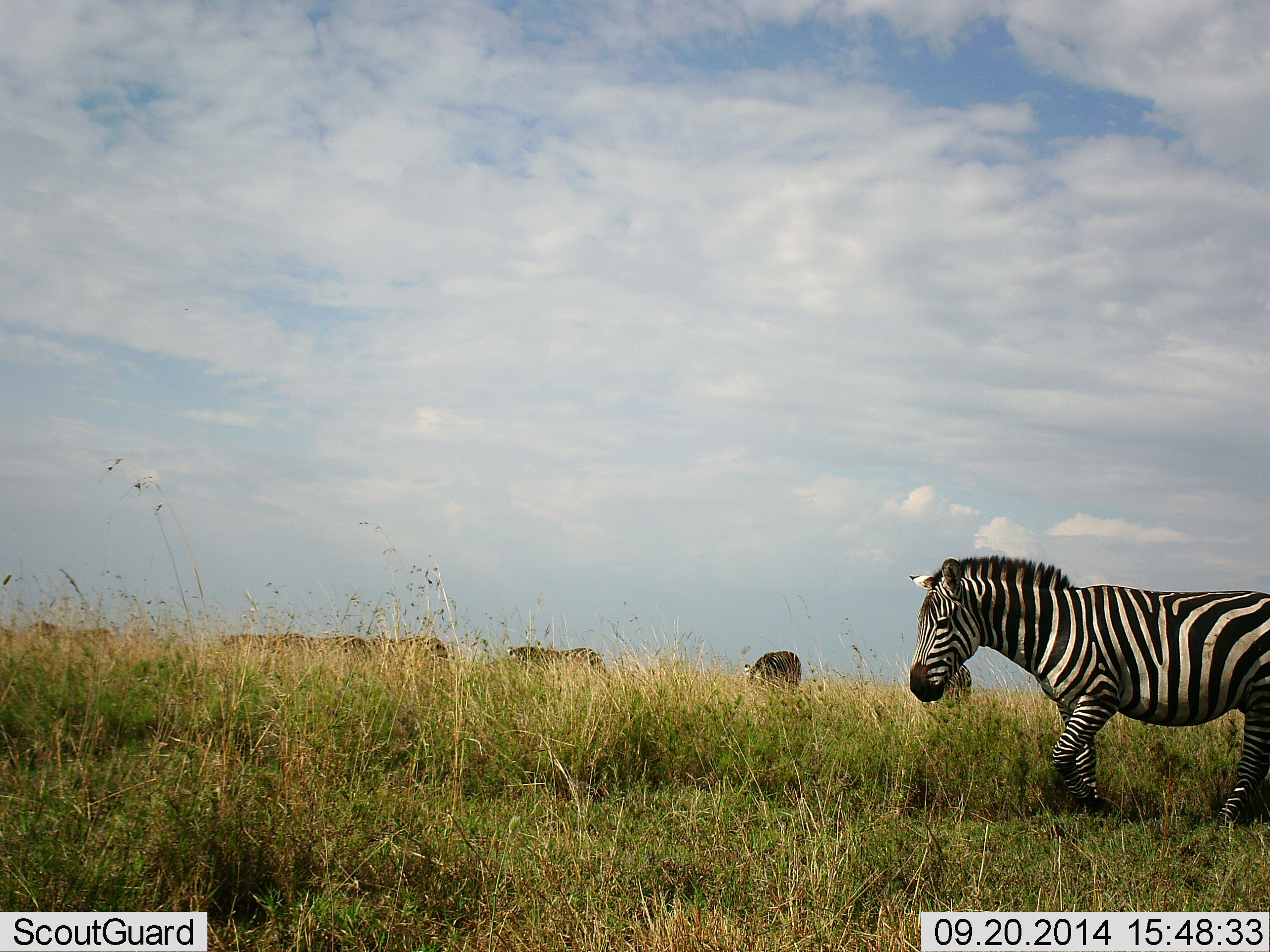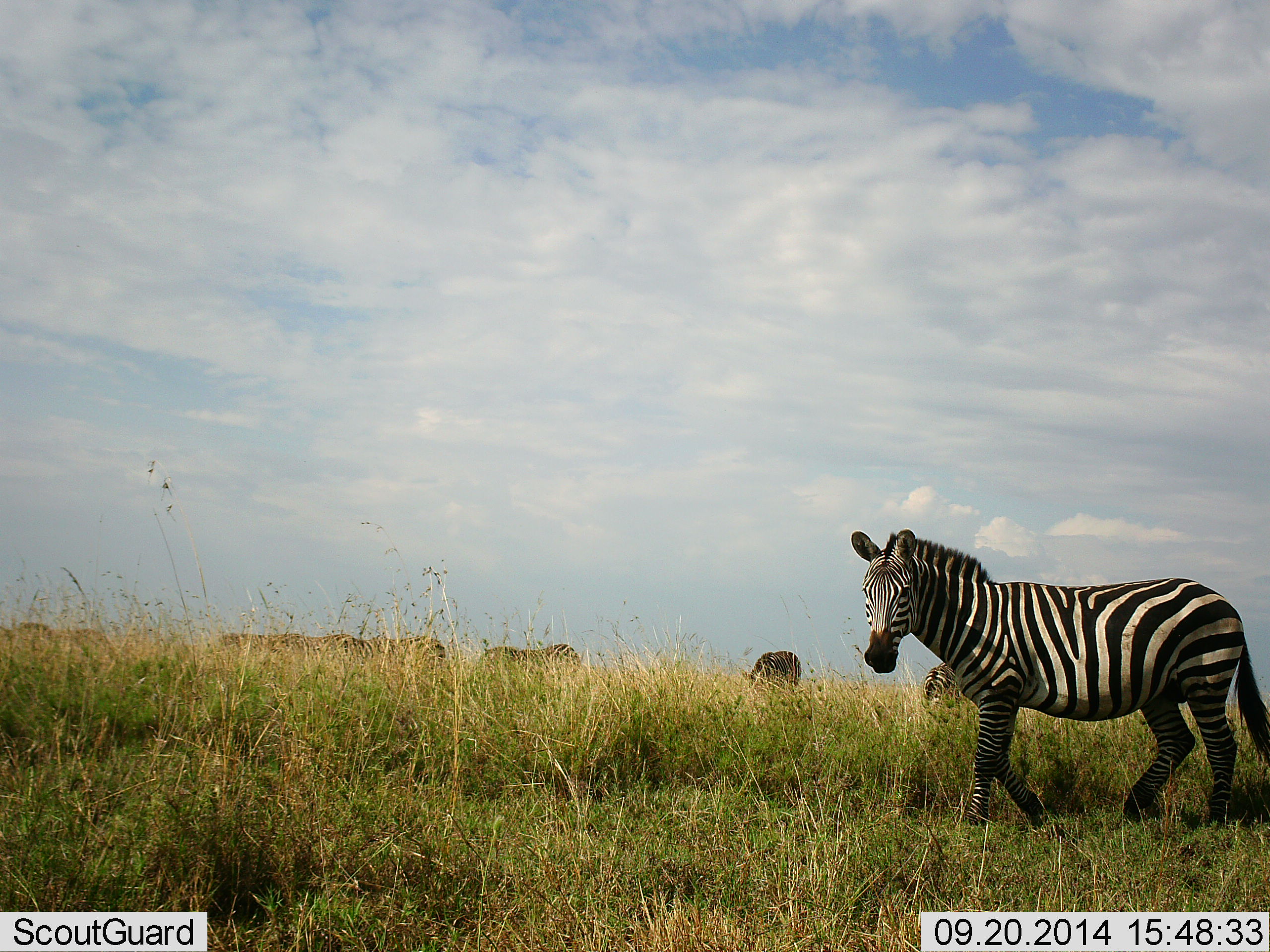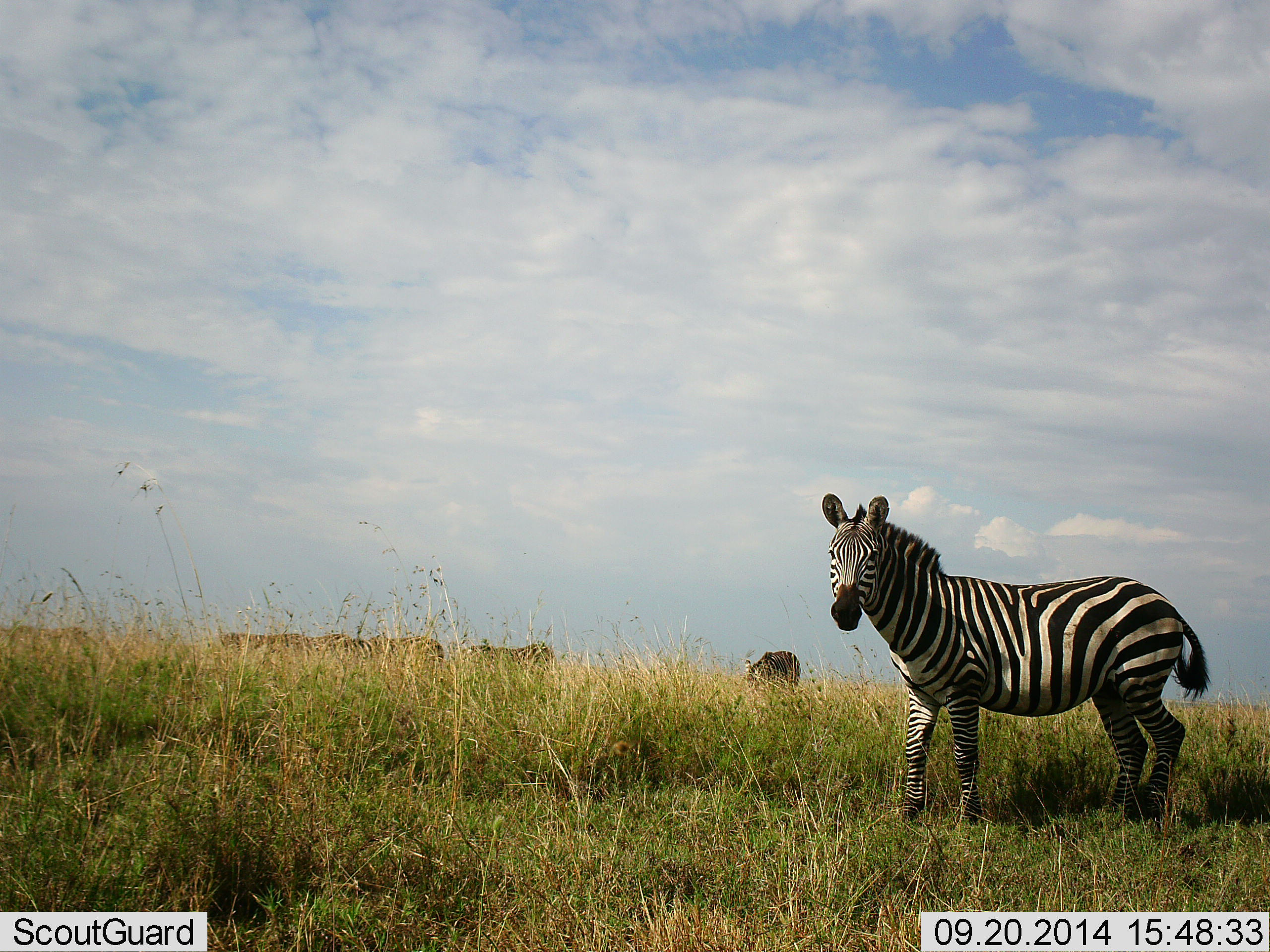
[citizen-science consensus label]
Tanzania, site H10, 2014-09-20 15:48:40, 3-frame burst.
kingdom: Animalia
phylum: Chordata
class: Mammalia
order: Perissodactyla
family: Equidae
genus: Equus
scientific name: Equus quagga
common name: plains zebra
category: zebra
Zebra (plains zebra) (Equus quagga), count 9. Behavior (volunteer vote fractions): standing 40%, resting 0%, moving 70%, interacting 0%. Young present (vote fraction): 0%. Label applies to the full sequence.